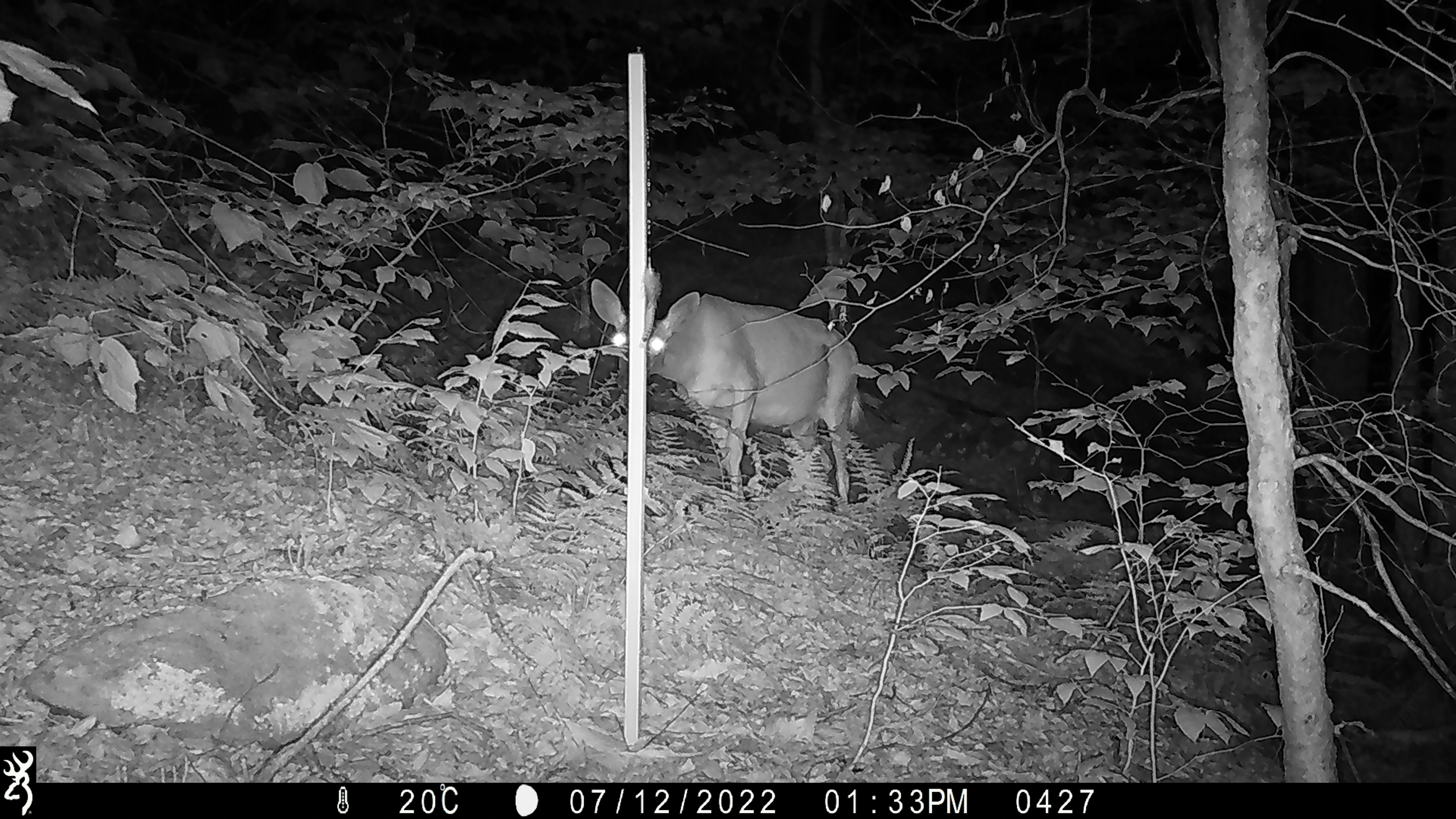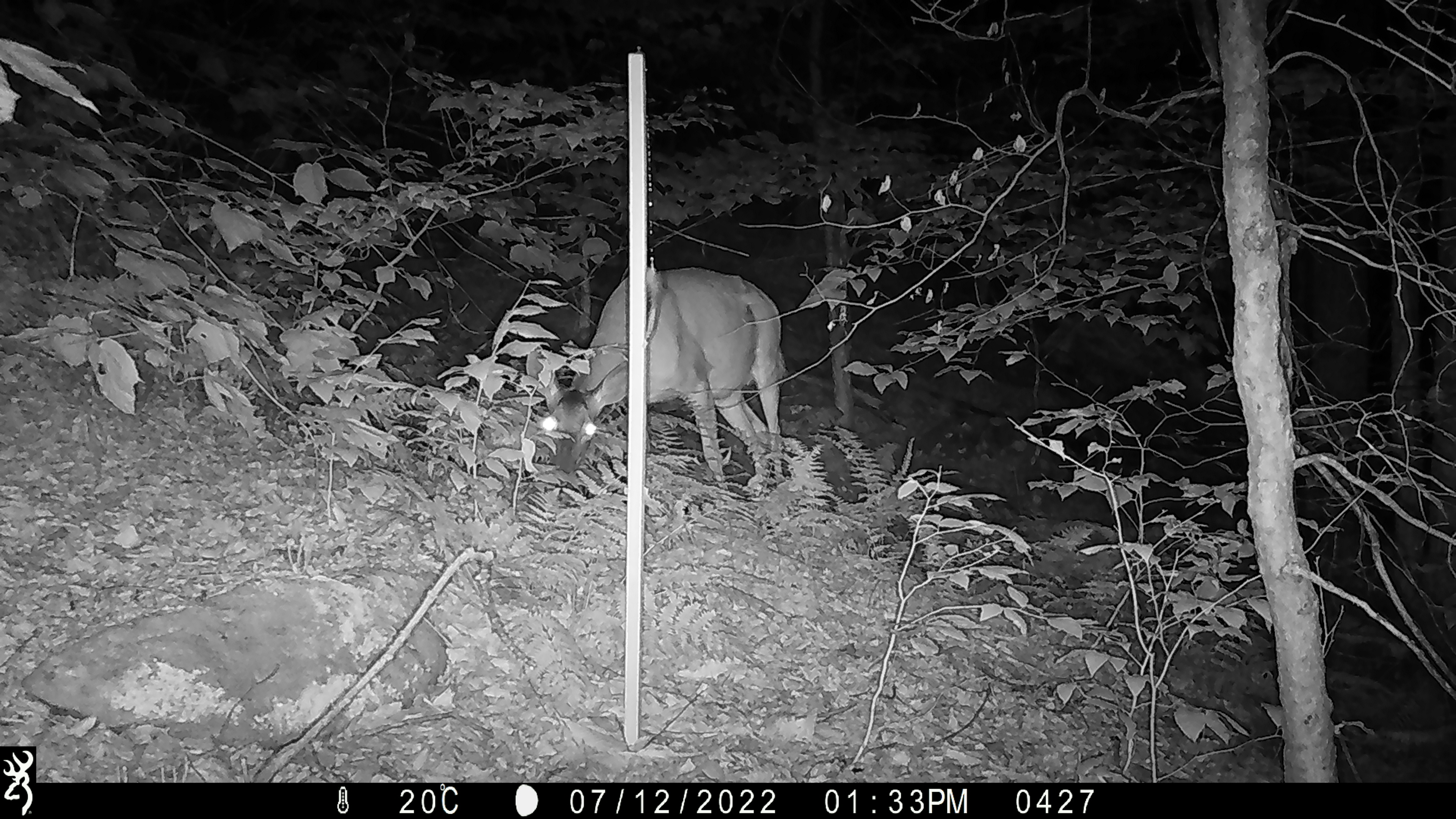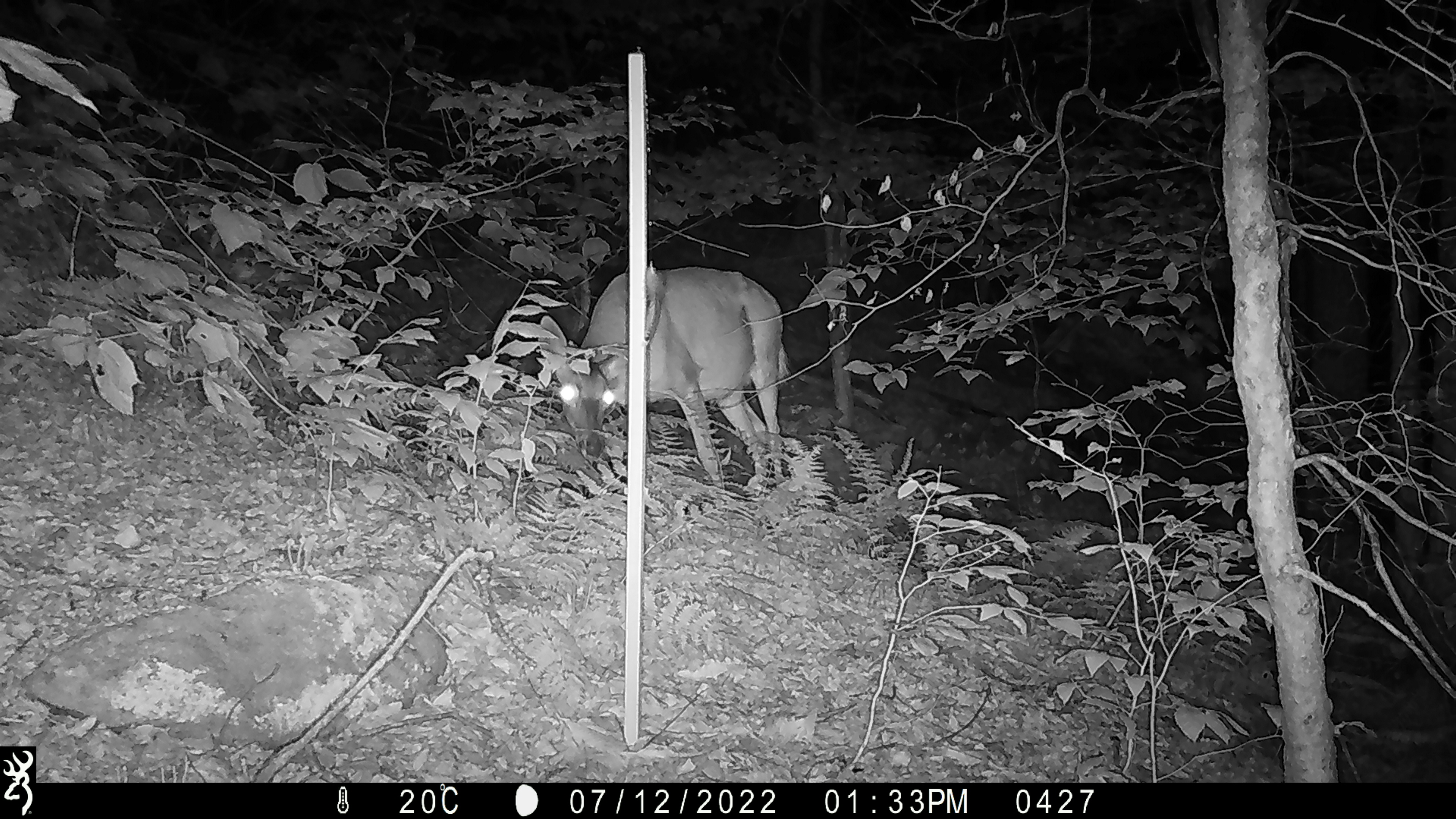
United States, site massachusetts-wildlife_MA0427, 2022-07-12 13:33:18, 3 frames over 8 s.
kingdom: Animalia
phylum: Chordata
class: Mammalia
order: Artiodactyla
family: Cervidae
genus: Odocoileus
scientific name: Odocoileus virginianus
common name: white-tailed deer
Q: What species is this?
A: White-tailed deer (Odocoileus virginianus).